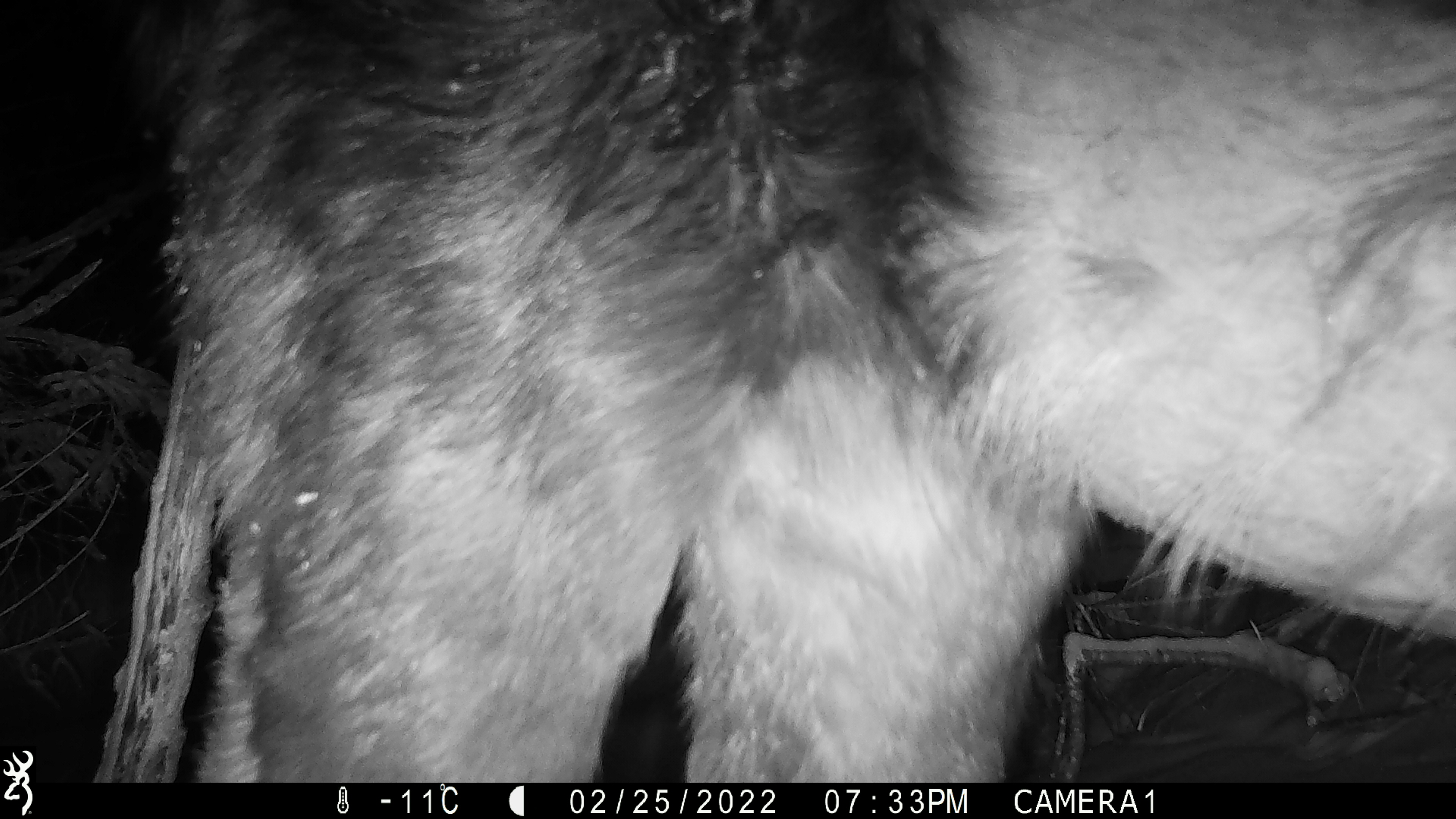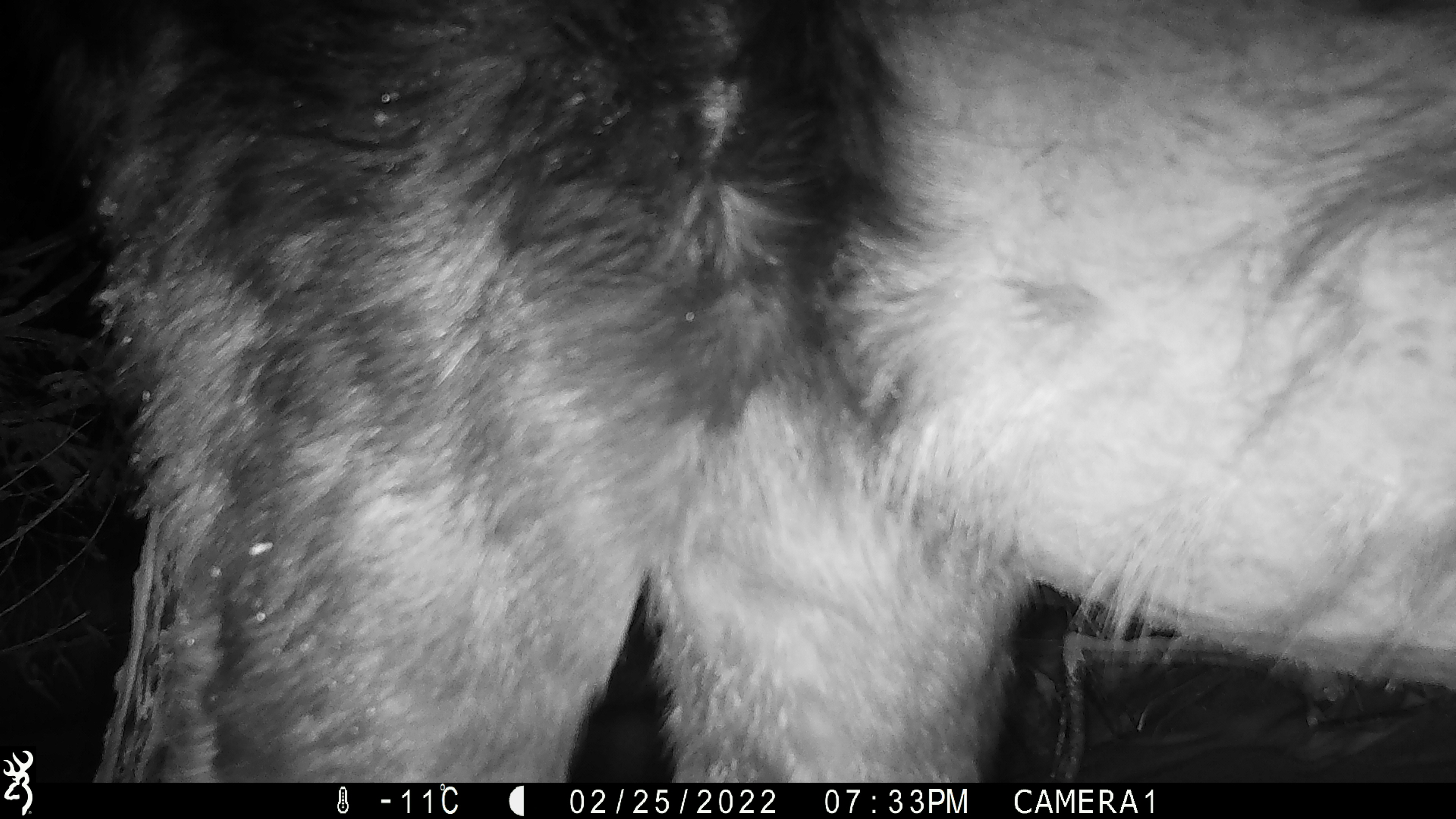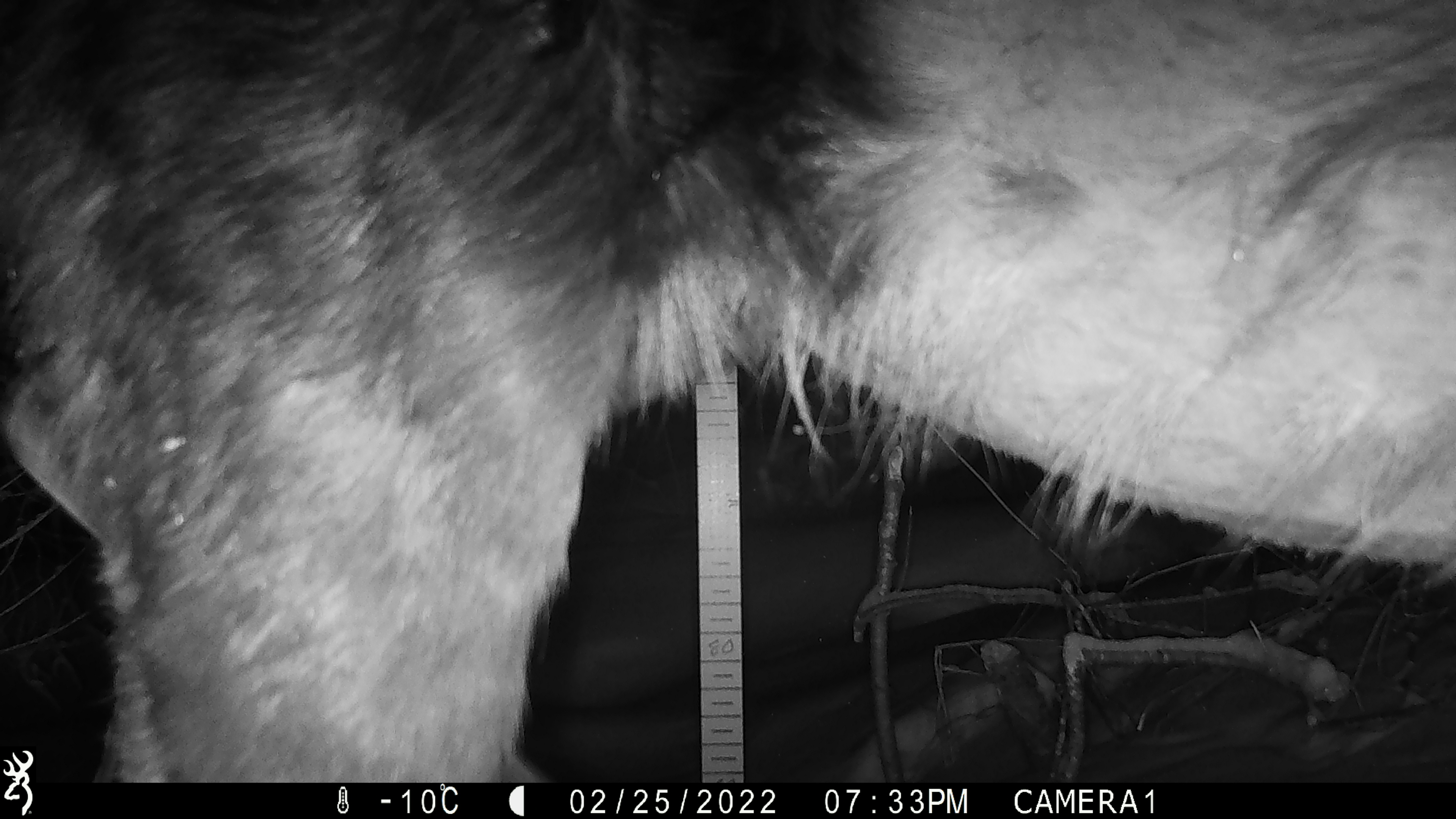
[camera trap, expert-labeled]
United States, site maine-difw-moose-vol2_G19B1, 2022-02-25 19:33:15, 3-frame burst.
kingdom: Animalia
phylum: Chordata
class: Mammalia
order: Artiodactyla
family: Cervidae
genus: Alces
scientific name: Alces alces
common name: moose